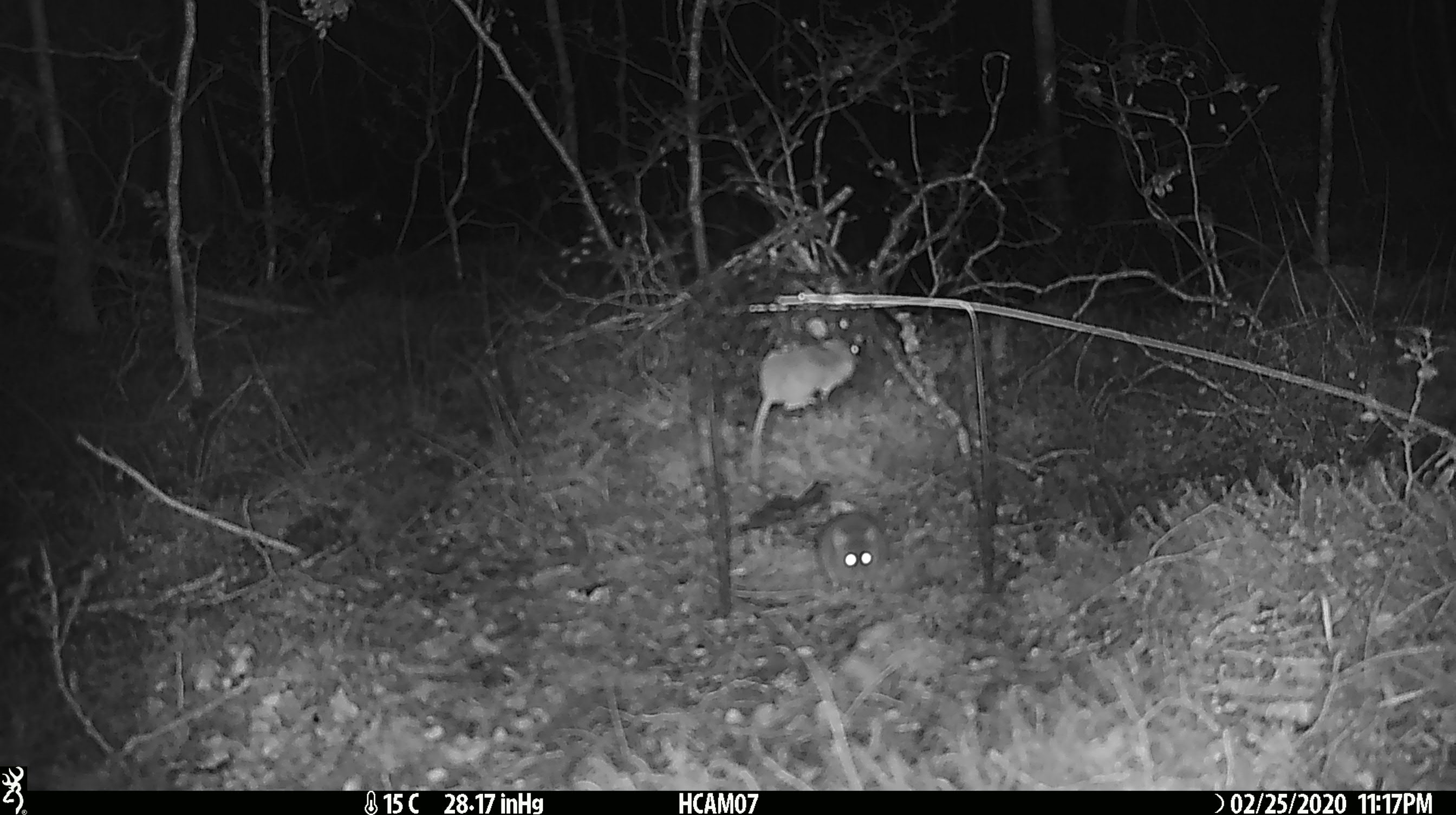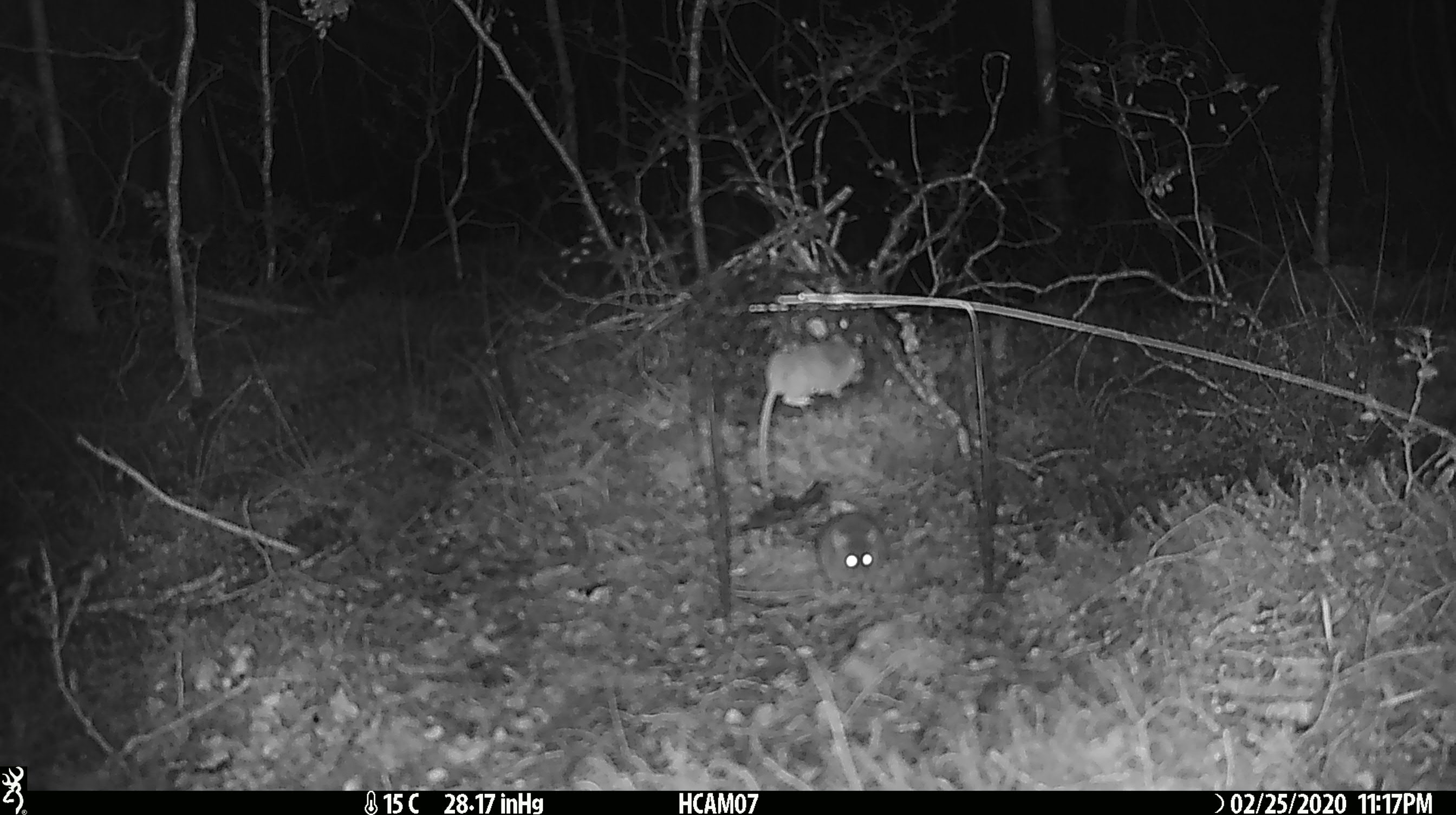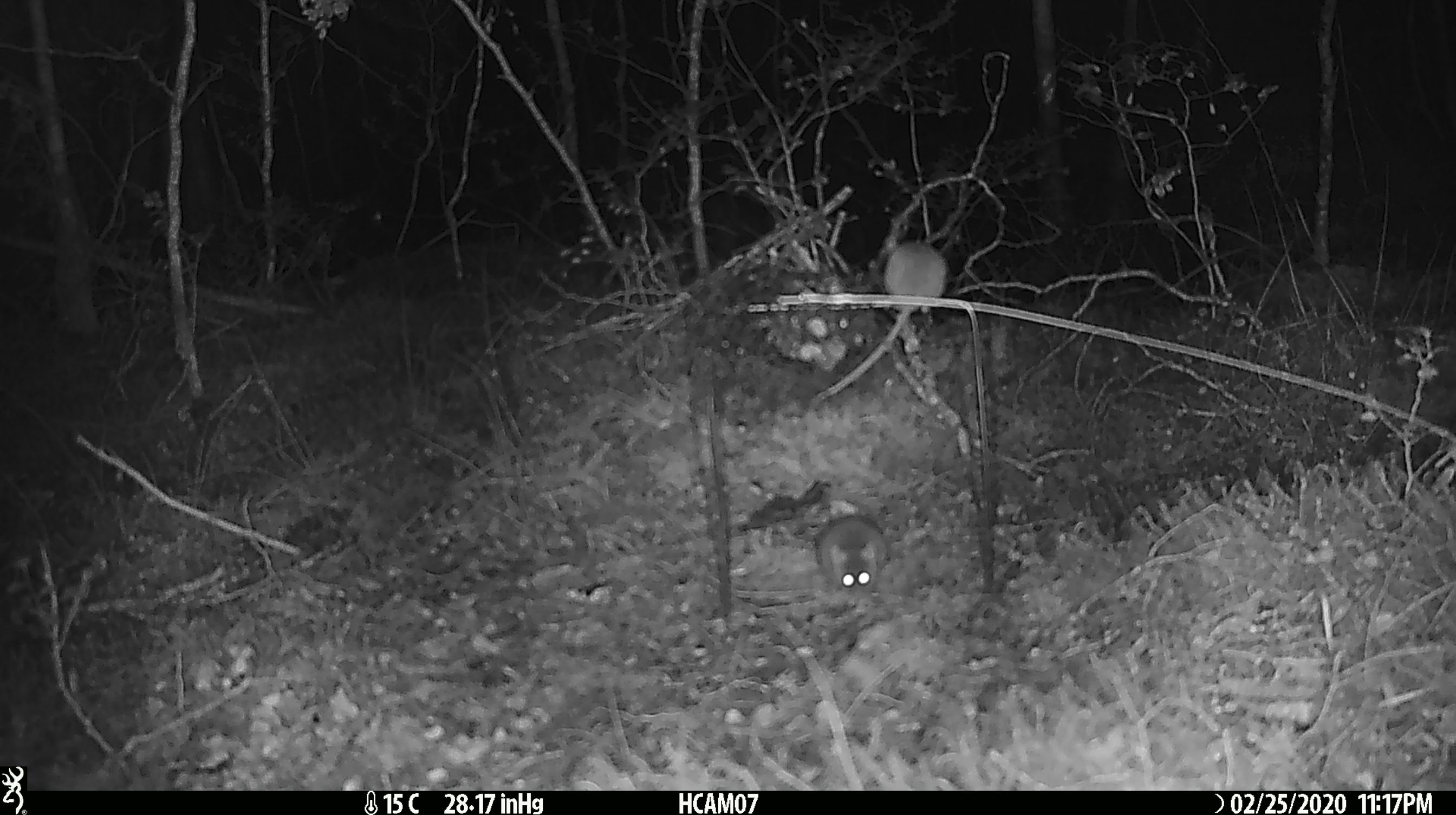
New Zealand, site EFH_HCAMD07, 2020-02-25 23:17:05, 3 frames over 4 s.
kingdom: Animalia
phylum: Chordata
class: Mammalia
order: Rodentia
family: Muridae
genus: Mus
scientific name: Mus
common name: mouse